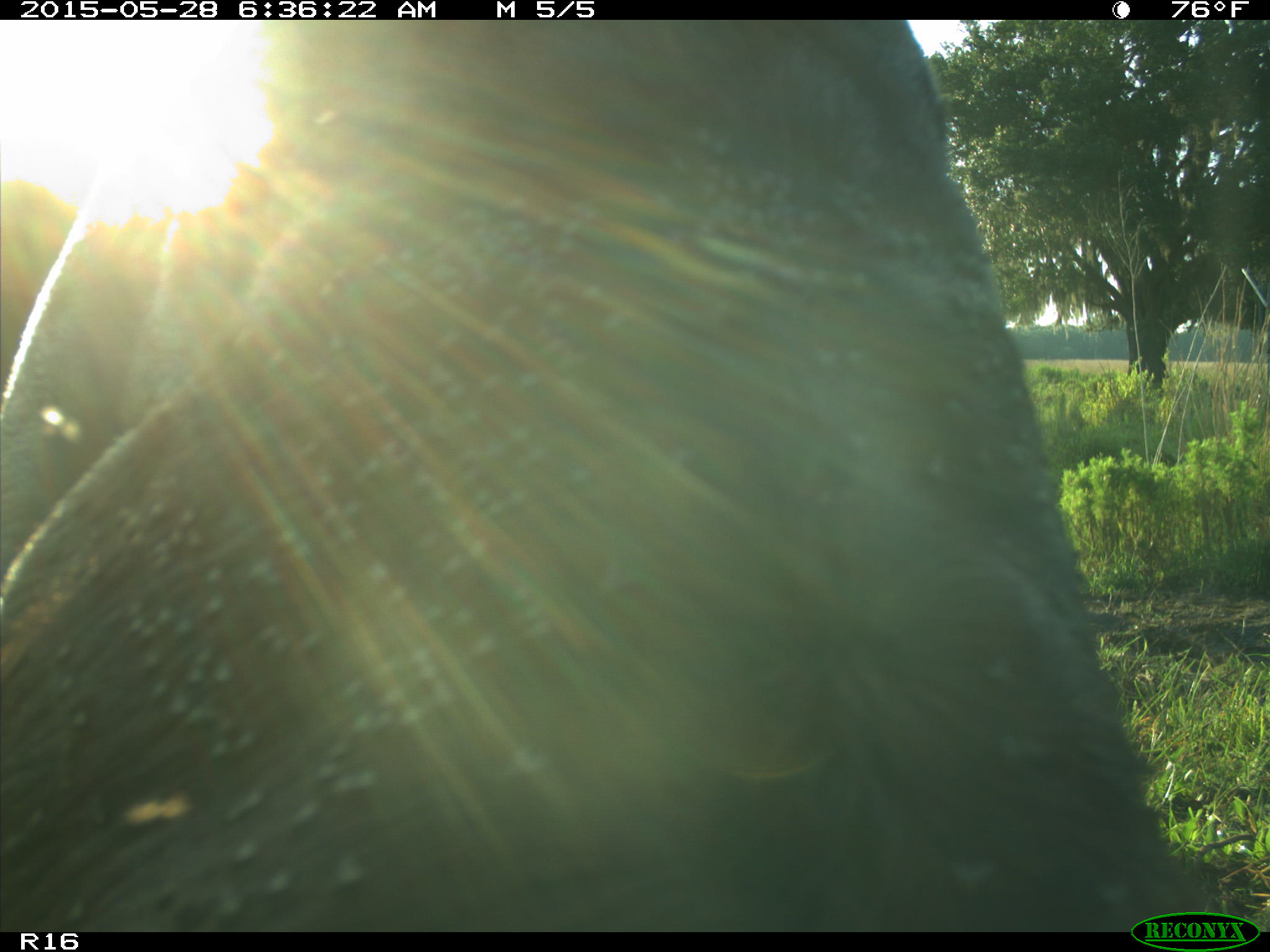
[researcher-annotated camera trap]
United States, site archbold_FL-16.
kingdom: Animalia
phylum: Chordata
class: Mammalia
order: Artiodactyla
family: Bovidae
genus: Bos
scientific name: Bos taurus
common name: domestic cow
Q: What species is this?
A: Bos taurus (domestic cow).